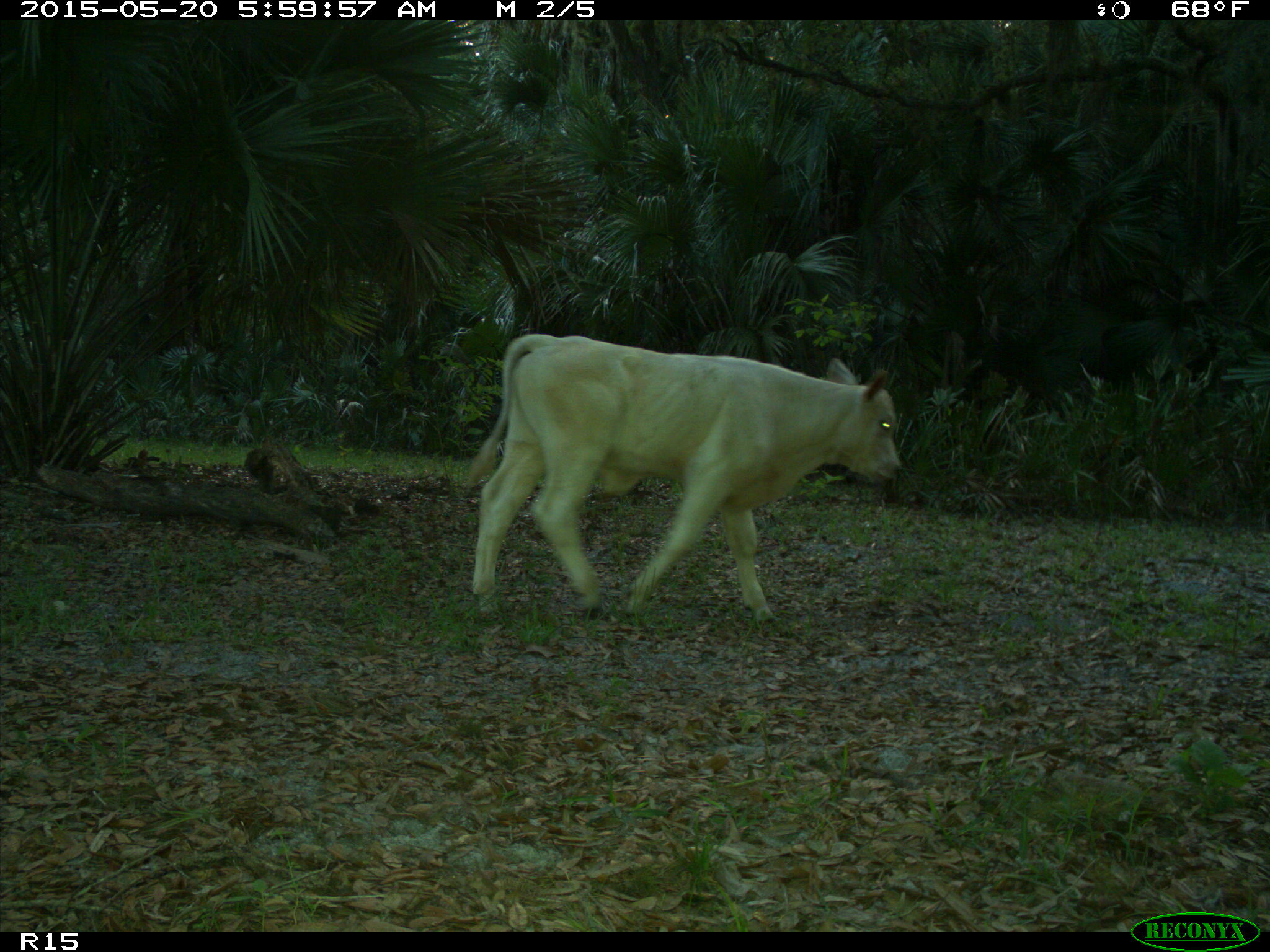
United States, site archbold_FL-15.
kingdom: Animalia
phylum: Chordata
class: Mammalia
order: Artiodactyla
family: Bovidae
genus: Bos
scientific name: Bos taurus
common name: domestic cow